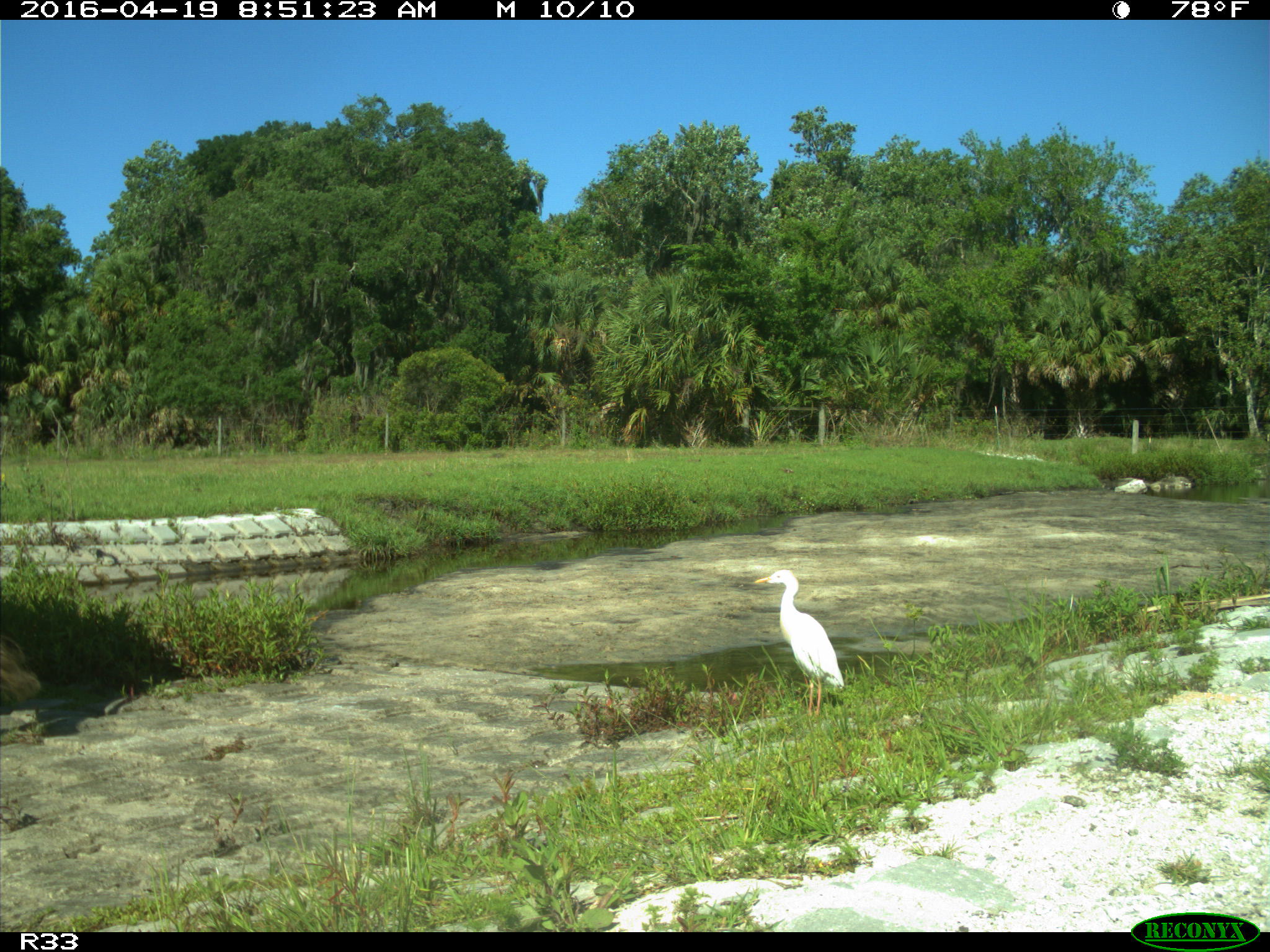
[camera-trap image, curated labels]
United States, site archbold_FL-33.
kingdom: Animalia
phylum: Chordata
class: Aves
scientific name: Aves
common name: birds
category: unidentified bird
Unidentified bird (birds) (Aves).